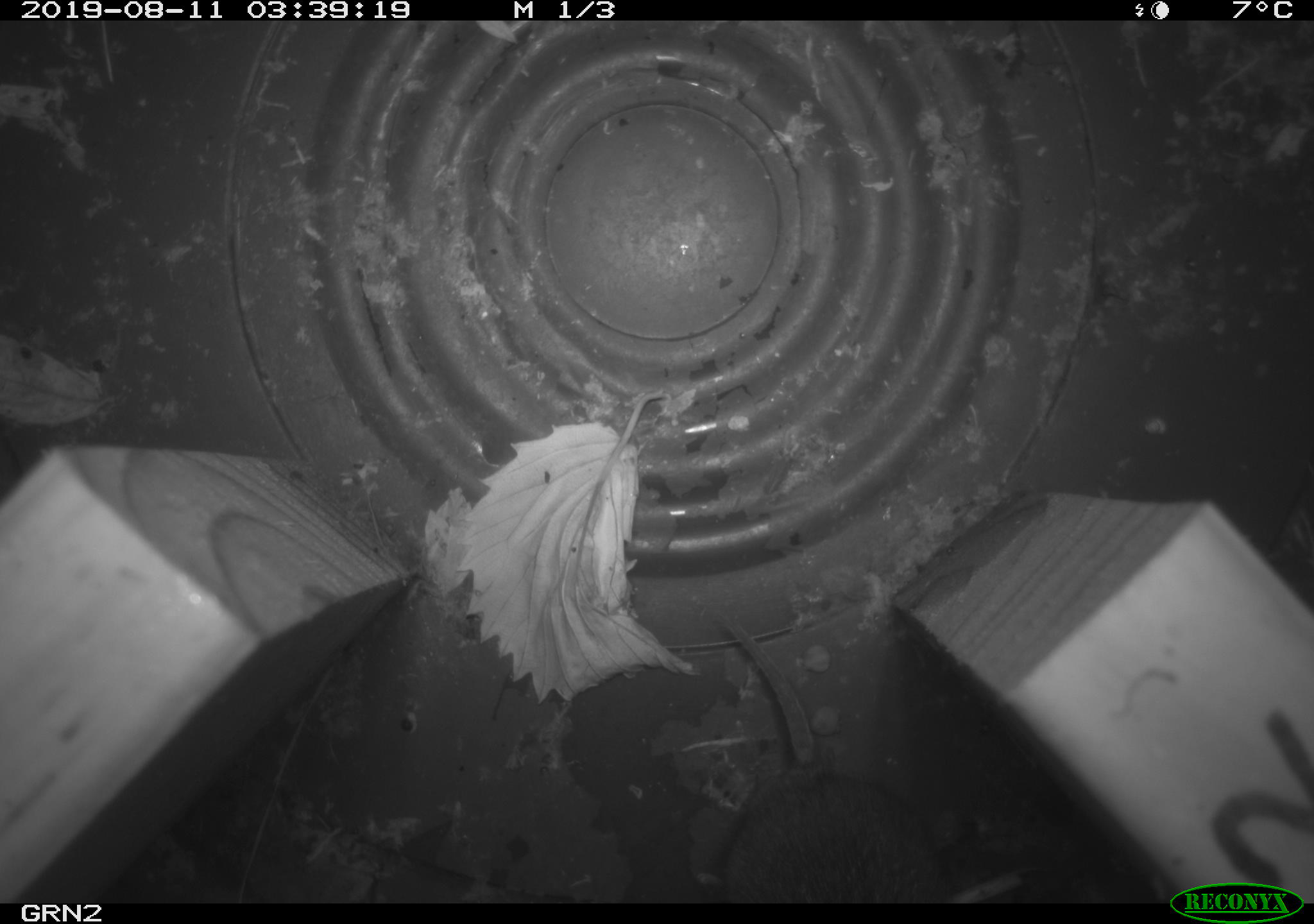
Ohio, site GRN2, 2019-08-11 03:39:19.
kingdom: Animalia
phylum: Chordata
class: Mammalia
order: Rodentia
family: Cricetidae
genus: Microtus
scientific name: Microtus pennsylvanicus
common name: meadow vole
Meadow vole (Microtus pennsylvanicus).